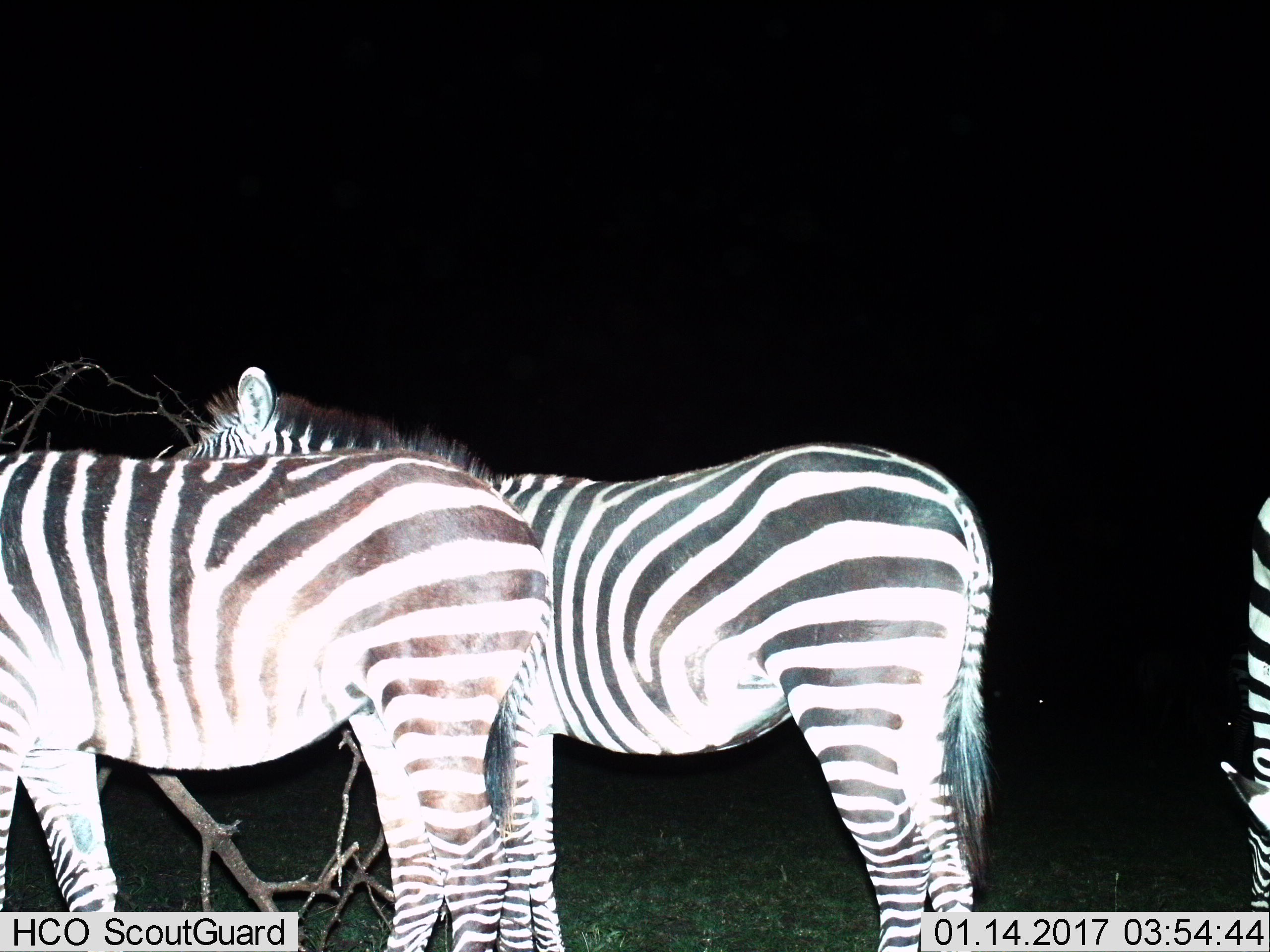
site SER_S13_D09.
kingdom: Animalia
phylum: Chordata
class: Mammalia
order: Perissodactyla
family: Equidae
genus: Equus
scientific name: Equus quagga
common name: plains zebra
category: zebraplains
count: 3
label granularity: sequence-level